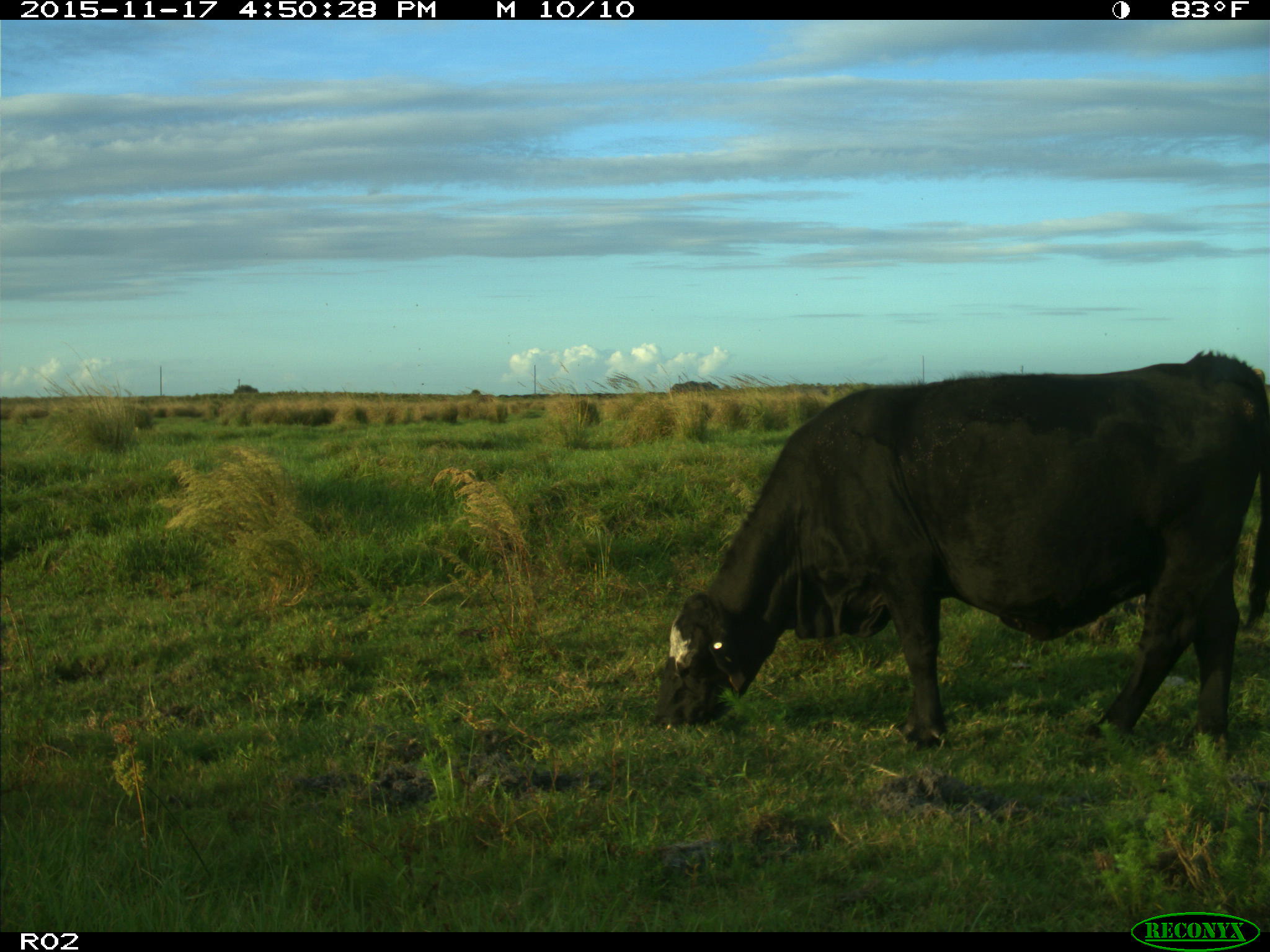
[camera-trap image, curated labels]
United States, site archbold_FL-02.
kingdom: Animalia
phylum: Chordata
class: Mammalia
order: Artiodactyla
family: Bovidae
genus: Bos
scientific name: Bos taurus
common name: domestic cow